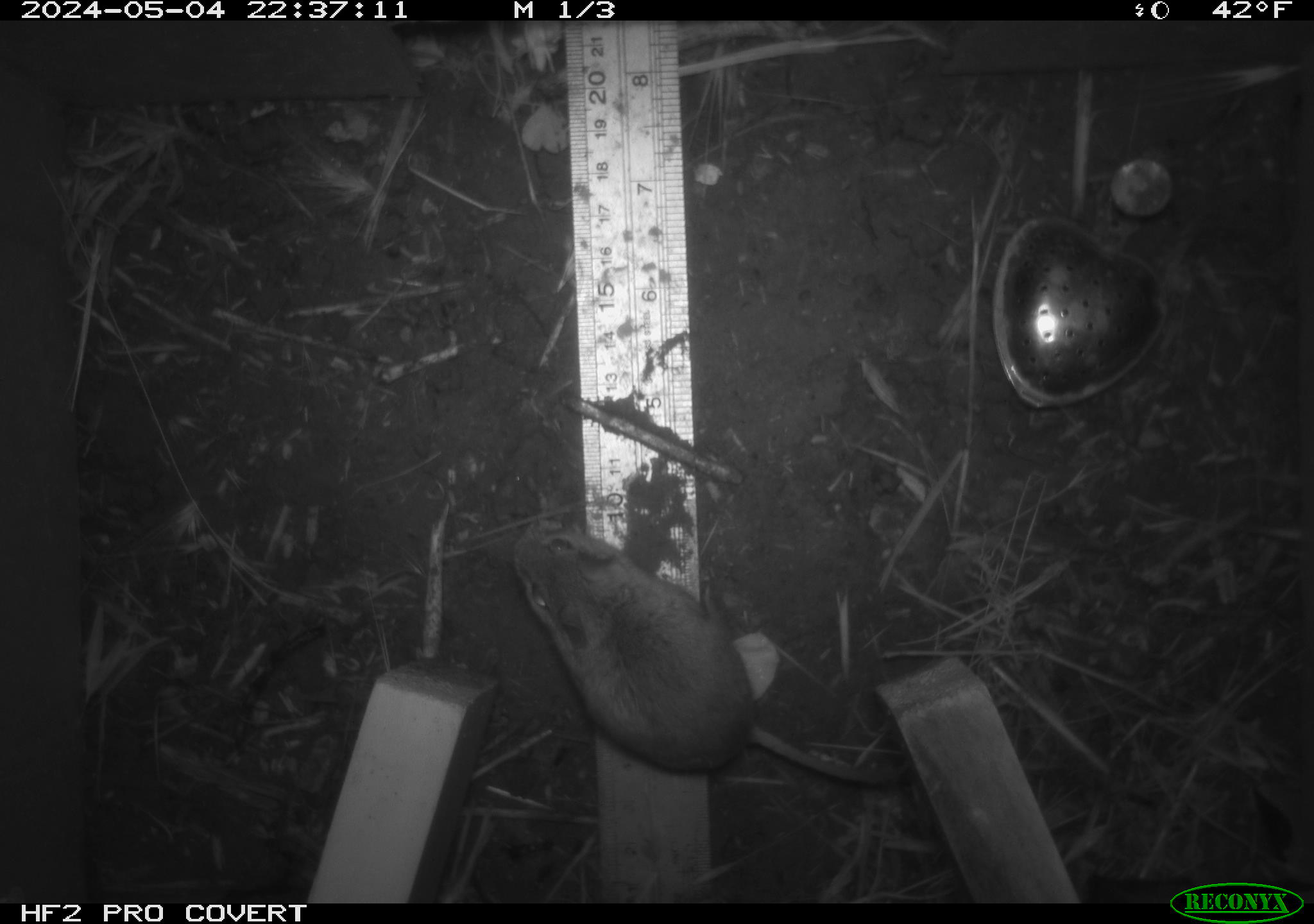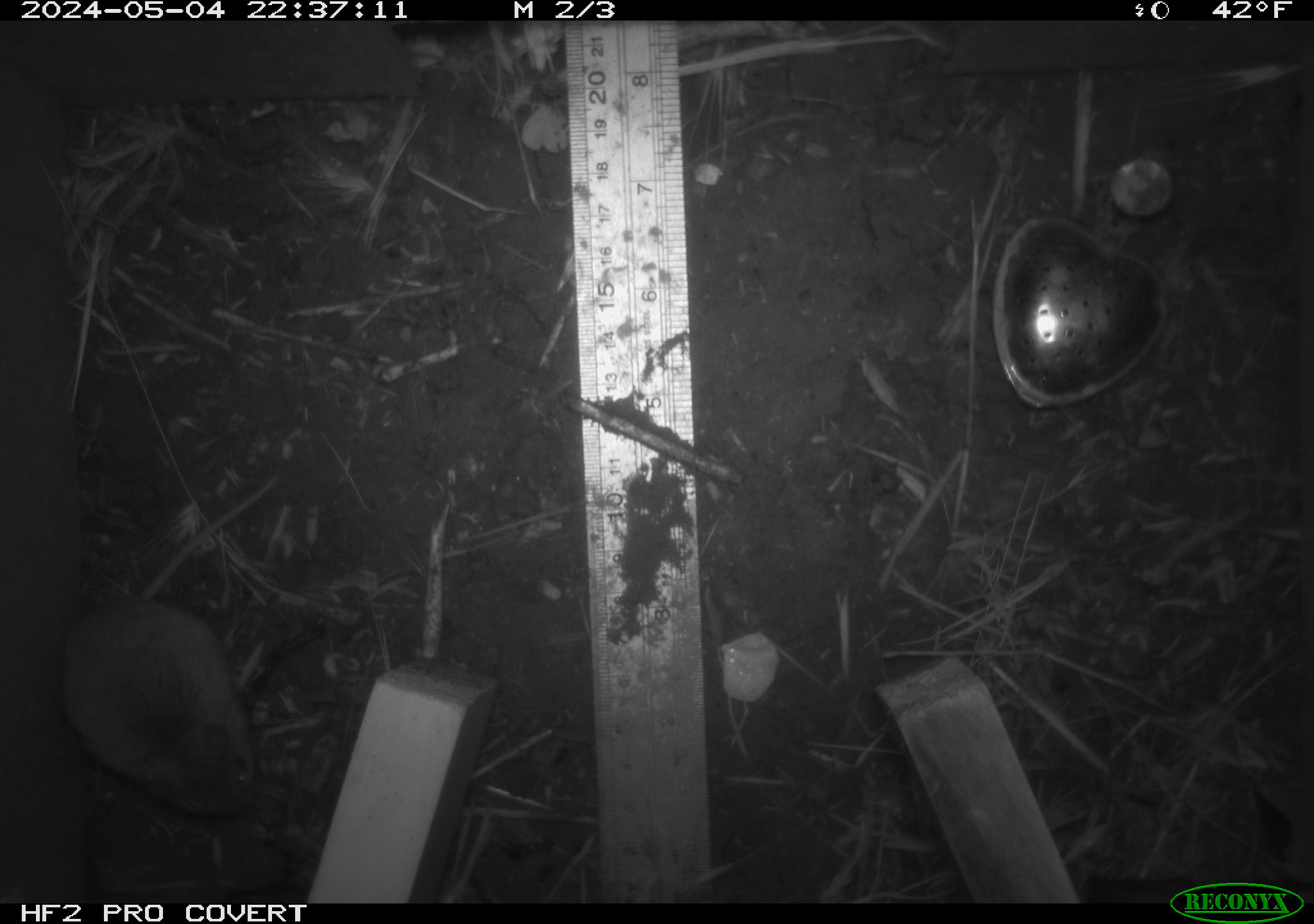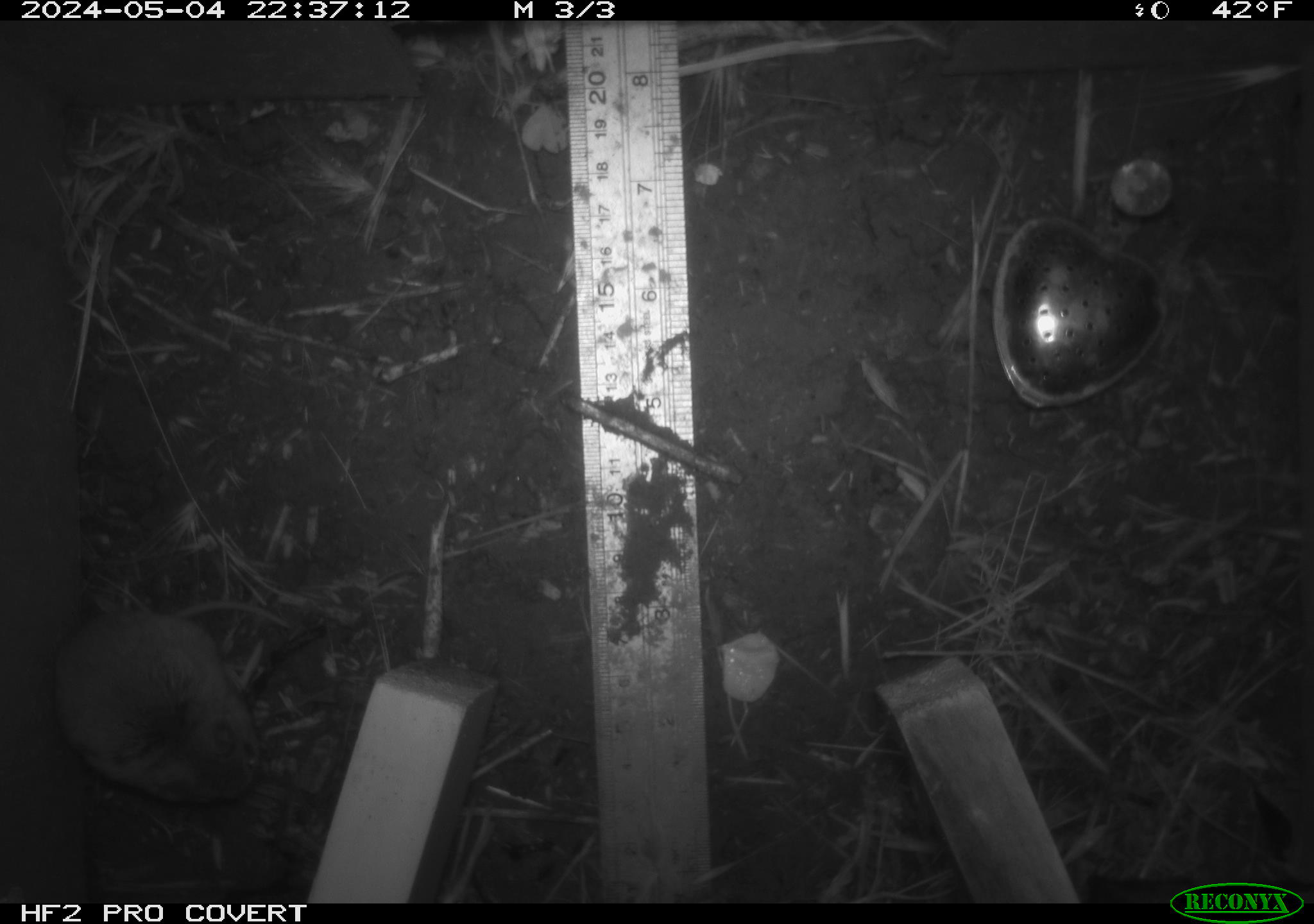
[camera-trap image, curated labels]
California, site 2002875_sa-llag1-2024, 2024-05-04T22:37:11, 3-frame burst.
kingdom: Animalia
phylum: Chordata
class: Mammalia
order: Rodentia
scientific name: Rodentia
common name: mouse species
Mouse species (Rodentia).